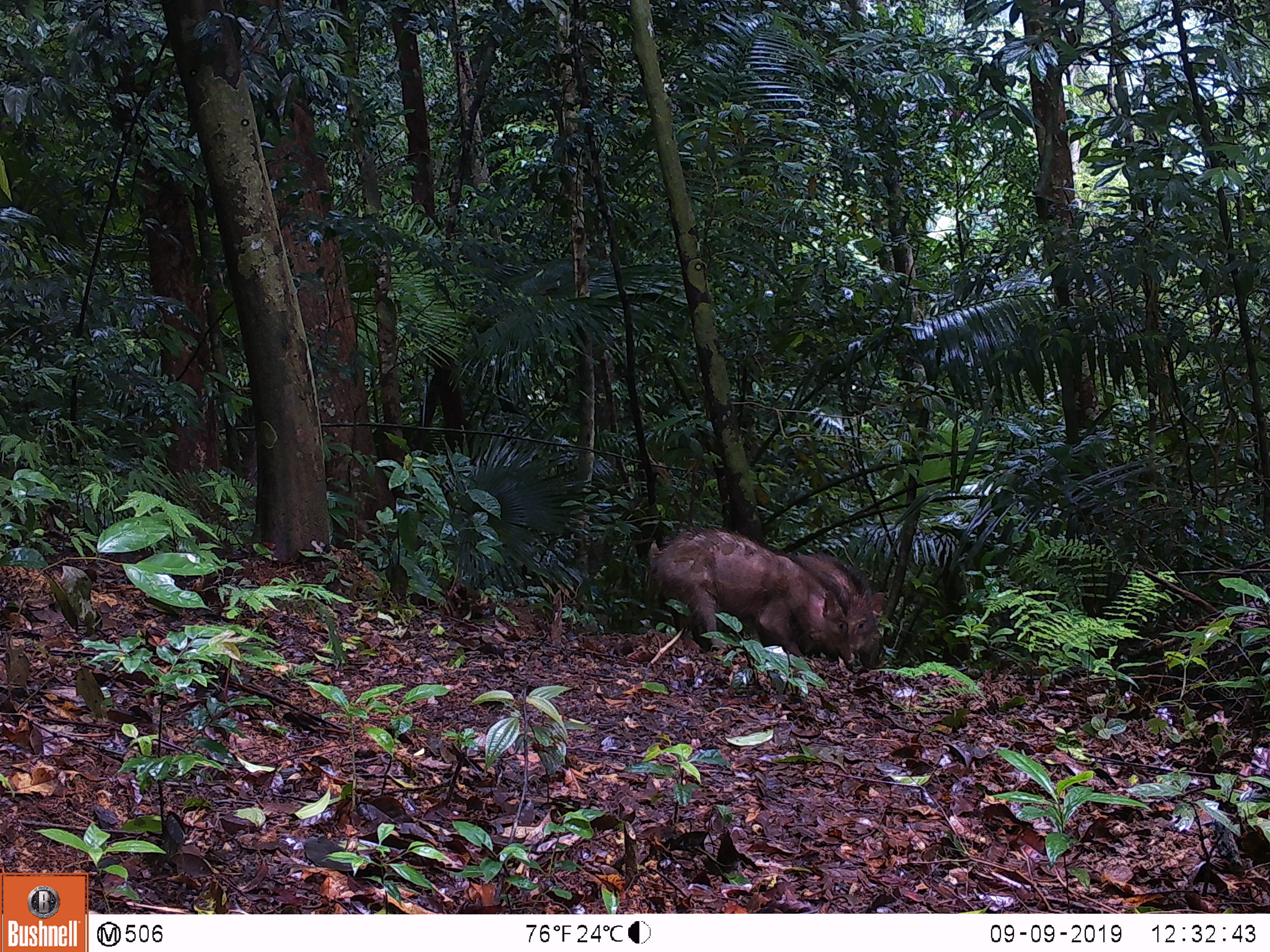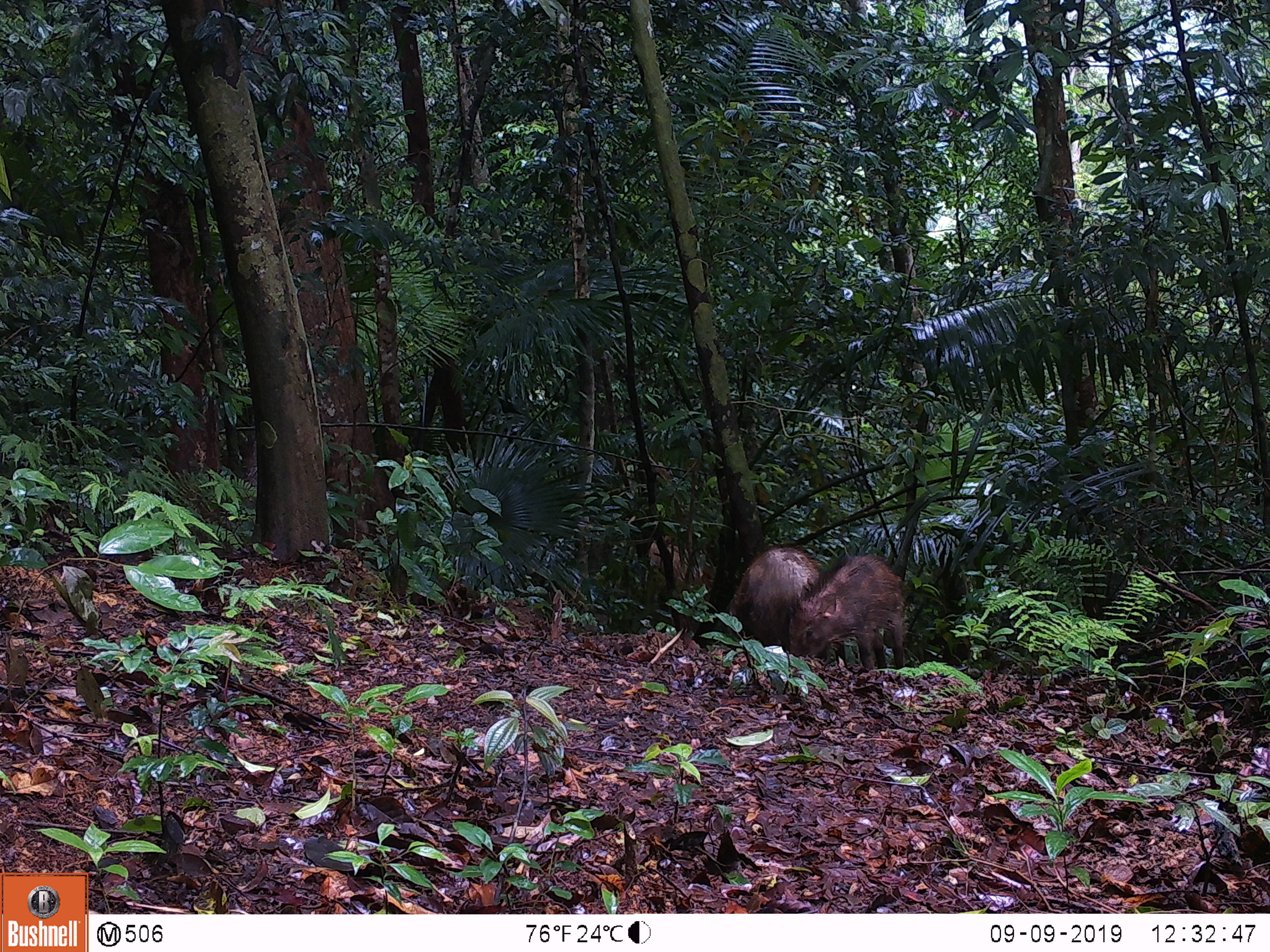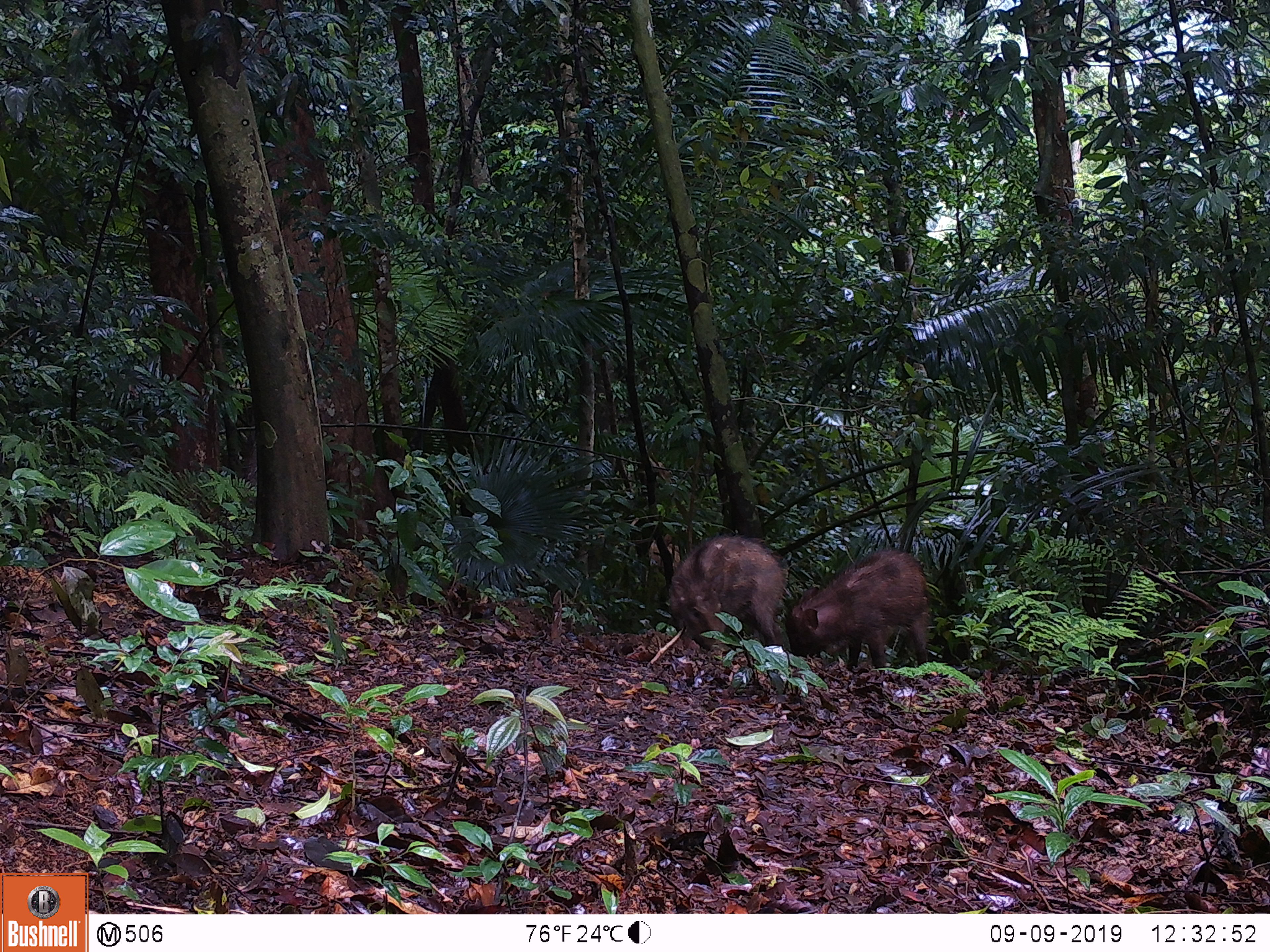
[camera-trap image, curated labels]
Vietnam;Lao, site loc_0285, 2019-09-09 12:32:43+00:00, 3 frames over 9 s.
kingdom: Animalia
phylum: Chordata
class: Mammalia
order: Artiodactyla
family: Suidae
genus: Sus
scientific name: Sus scrofa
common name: eurasian wild pig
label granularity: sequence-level